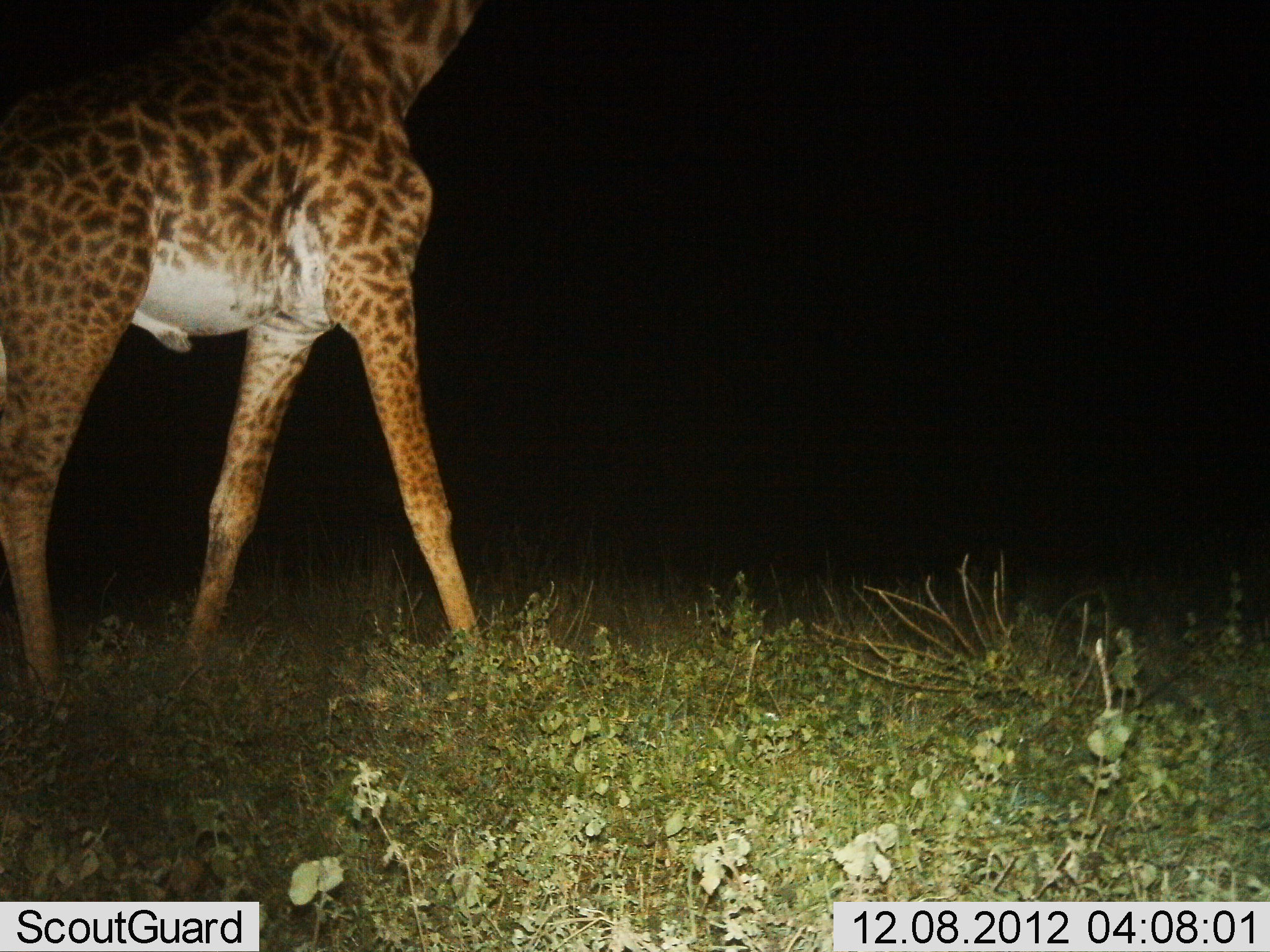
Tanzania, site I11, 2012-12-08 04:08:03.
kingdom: Animalia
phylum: Chordata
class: Mammalia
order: Artiodactyla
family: Giraffidae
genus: Giraffa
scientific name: Giraffa camelopardalis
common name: giraffe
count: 1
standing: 20%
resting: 0%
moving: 80%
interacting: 0%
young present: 0%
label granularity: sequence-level